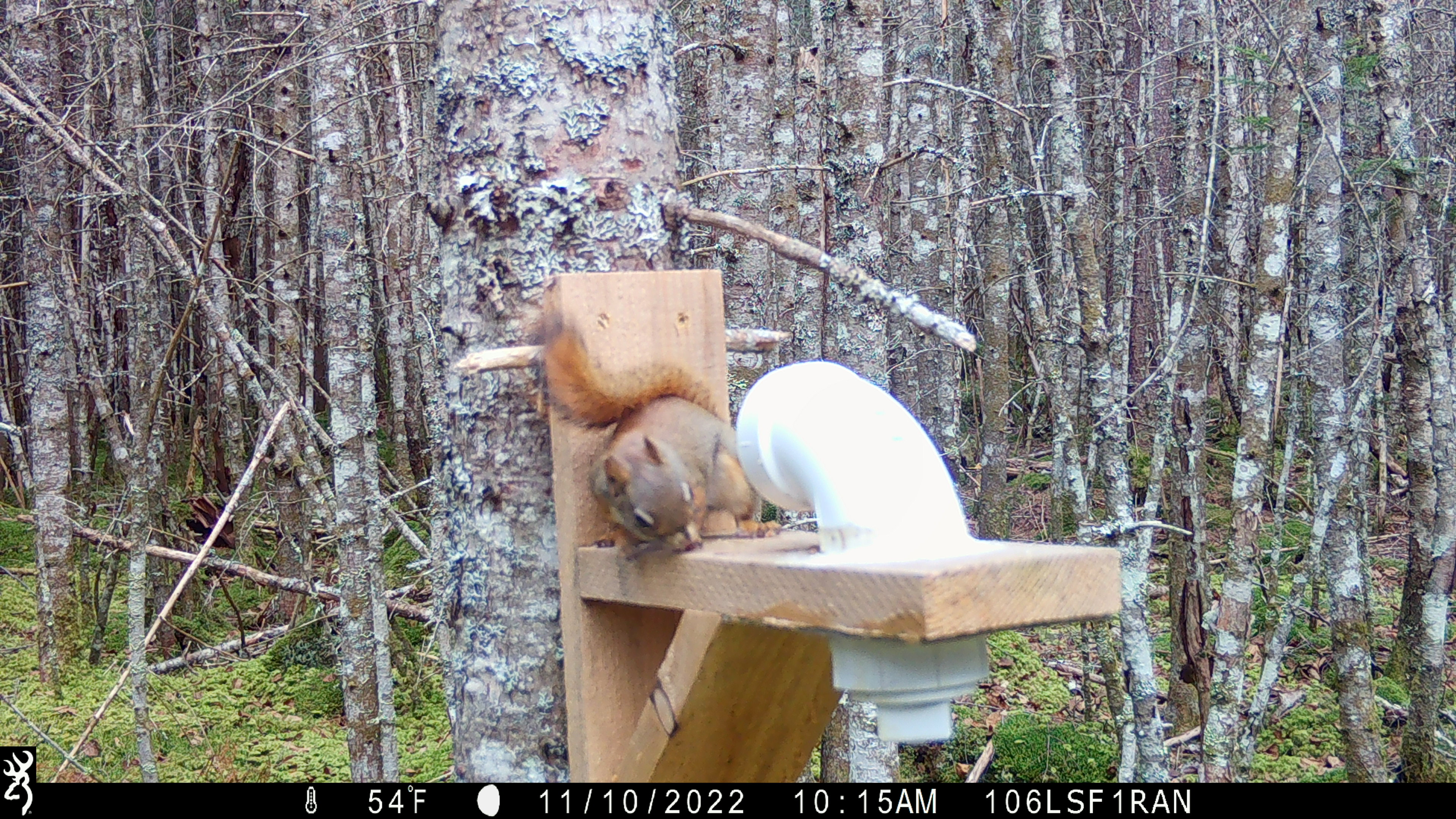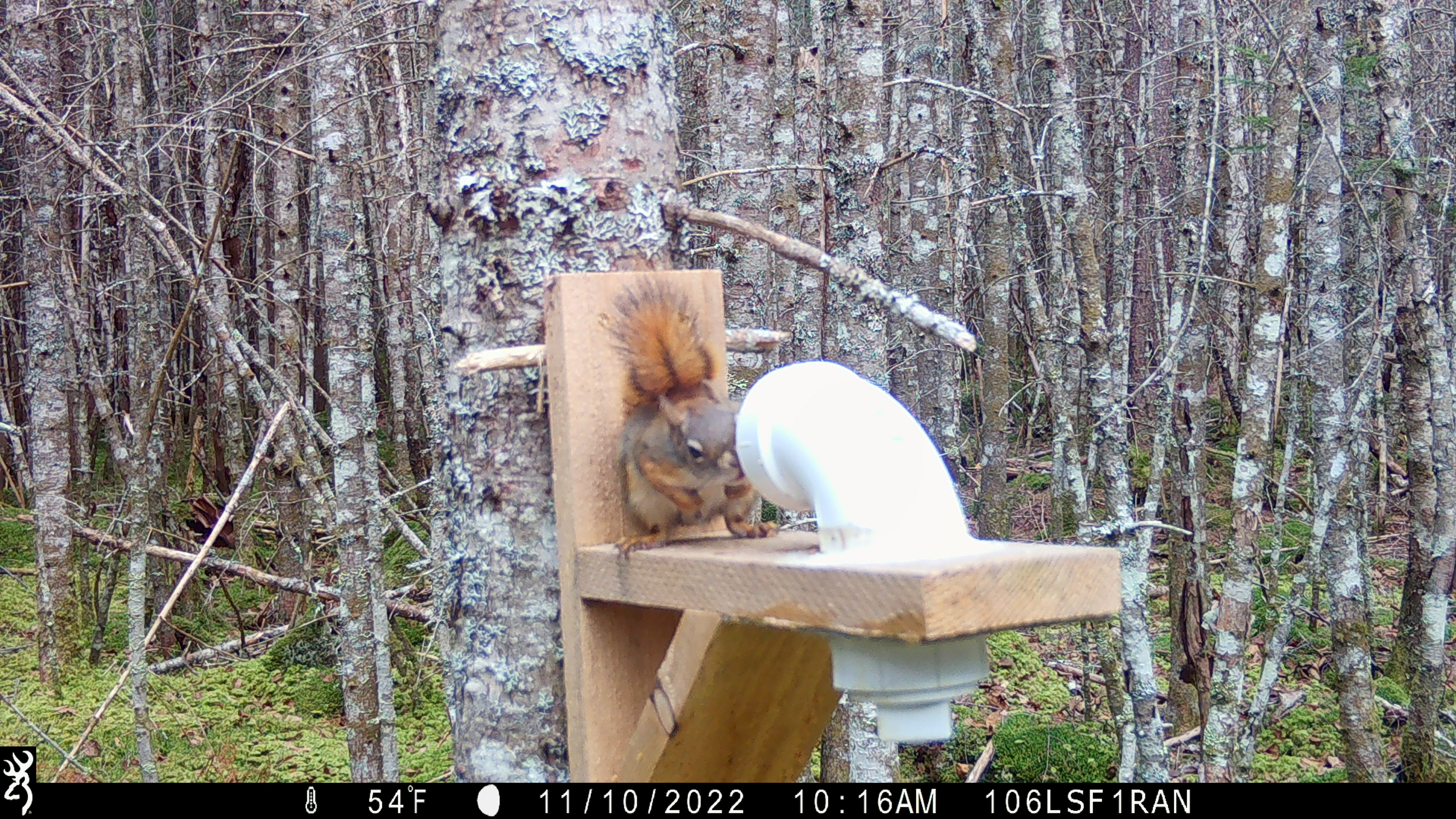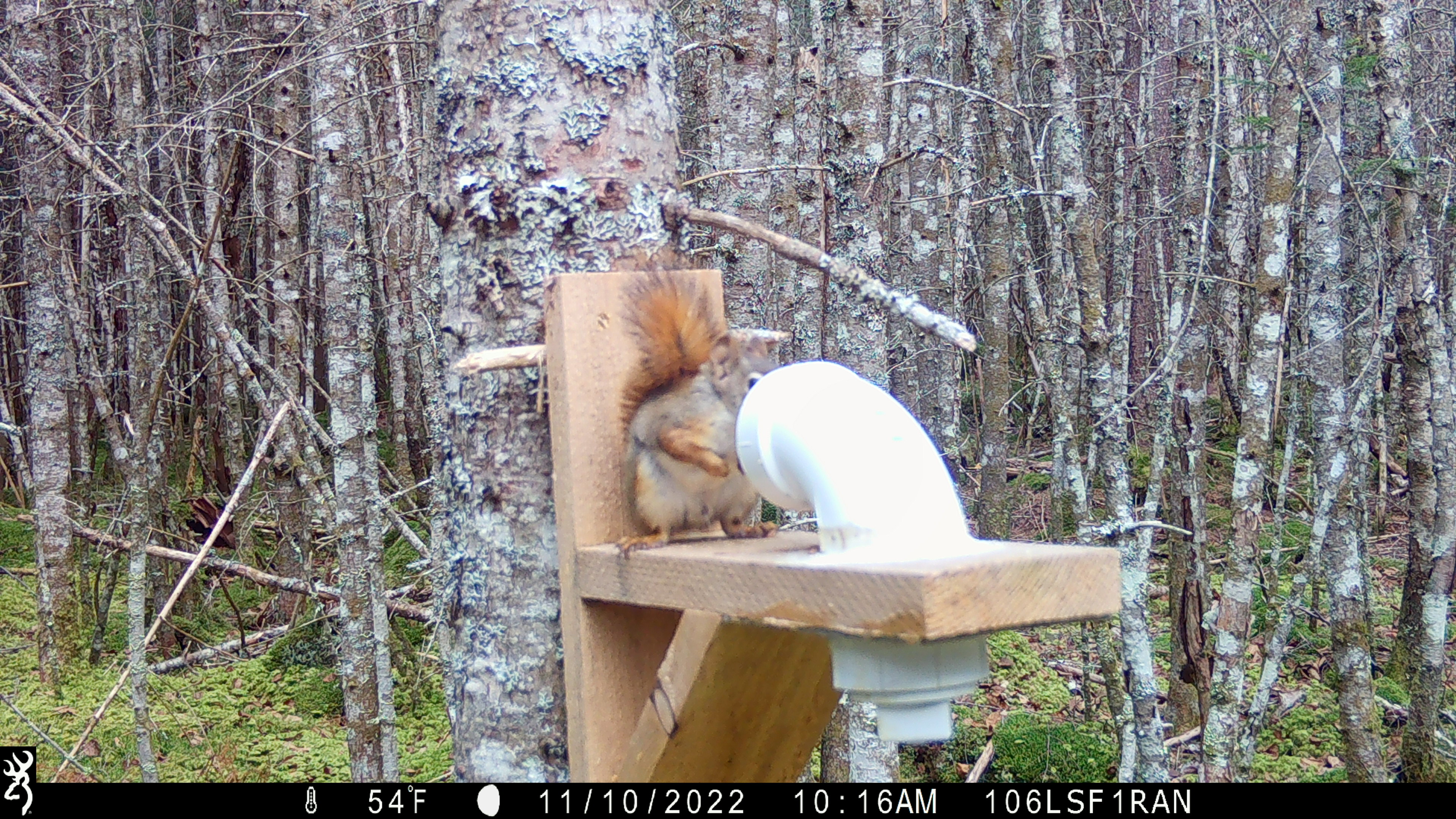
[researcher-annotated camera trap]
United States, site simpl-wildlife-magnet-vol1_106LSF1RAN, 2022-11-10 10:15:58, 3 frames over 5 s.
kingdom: Animalia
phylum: Chordata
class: Mammalia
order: Rodentia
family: Sciuridae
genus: Tamiasciurus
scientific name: Tamiasciurus hudsonicus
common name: red squirrel